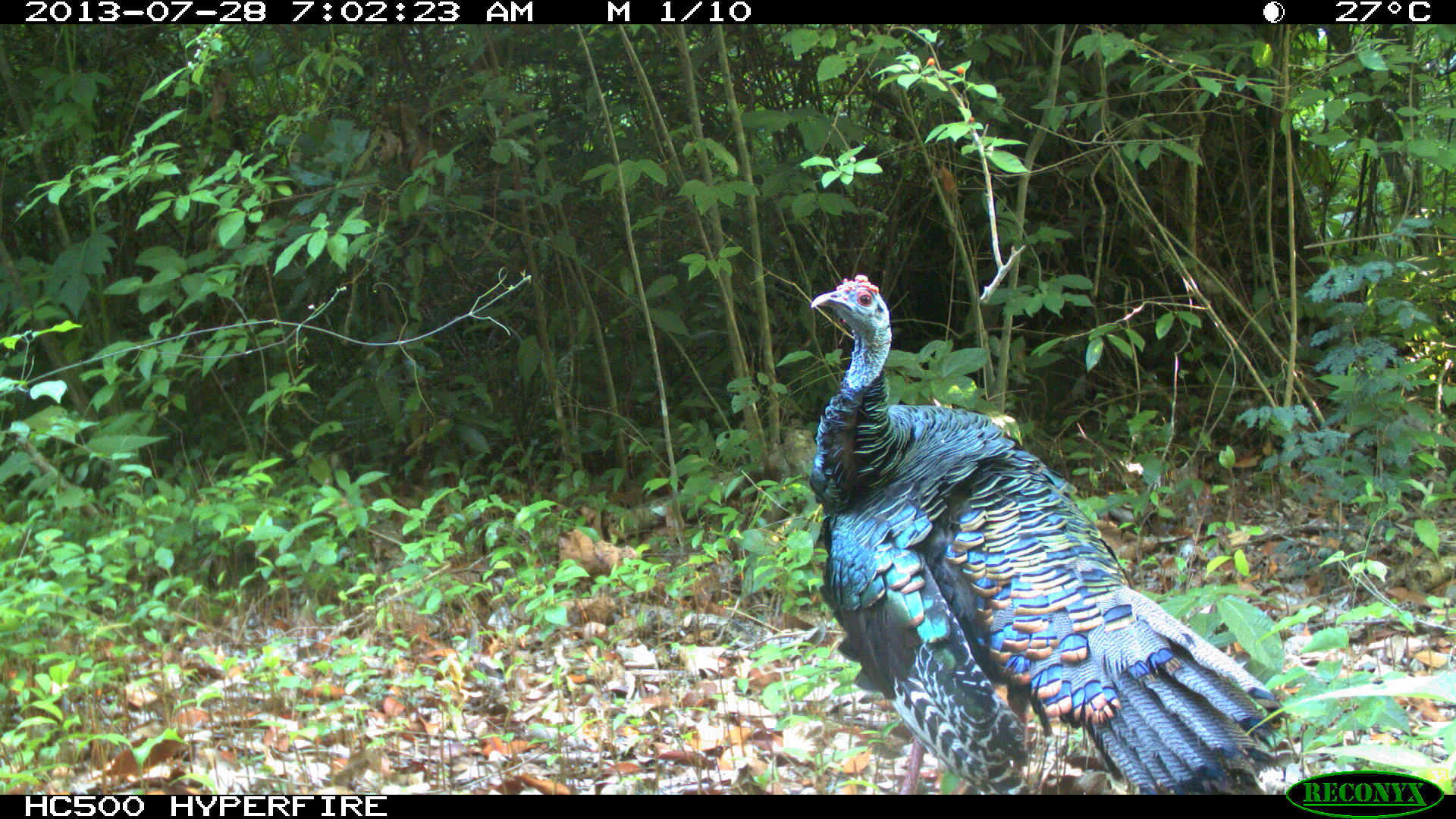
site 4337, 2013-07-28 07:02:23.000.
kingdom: Animalia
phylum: Chordata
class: Aves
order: Galliformes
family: Phasianidae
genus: Meleagris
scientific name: Meleagris ocellata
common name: ocellated turkey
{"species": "Meleagris ocellata (ocellated turkey)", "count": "1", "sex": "male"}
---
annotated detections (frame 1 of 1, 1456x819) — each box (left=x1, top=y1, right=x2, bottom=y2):
meleagris ocellata: (left=805, top=272, right=1278, bottom=793)